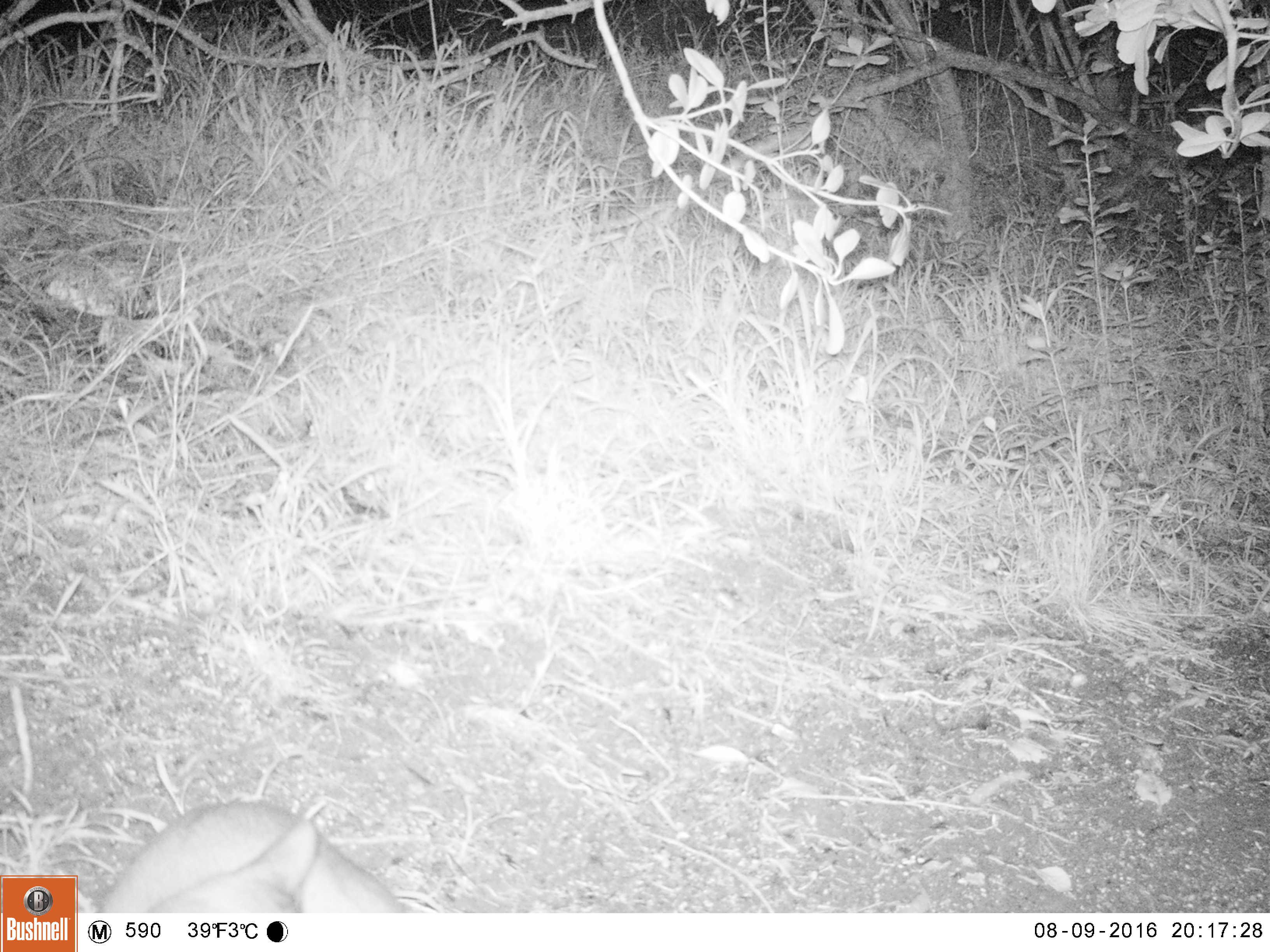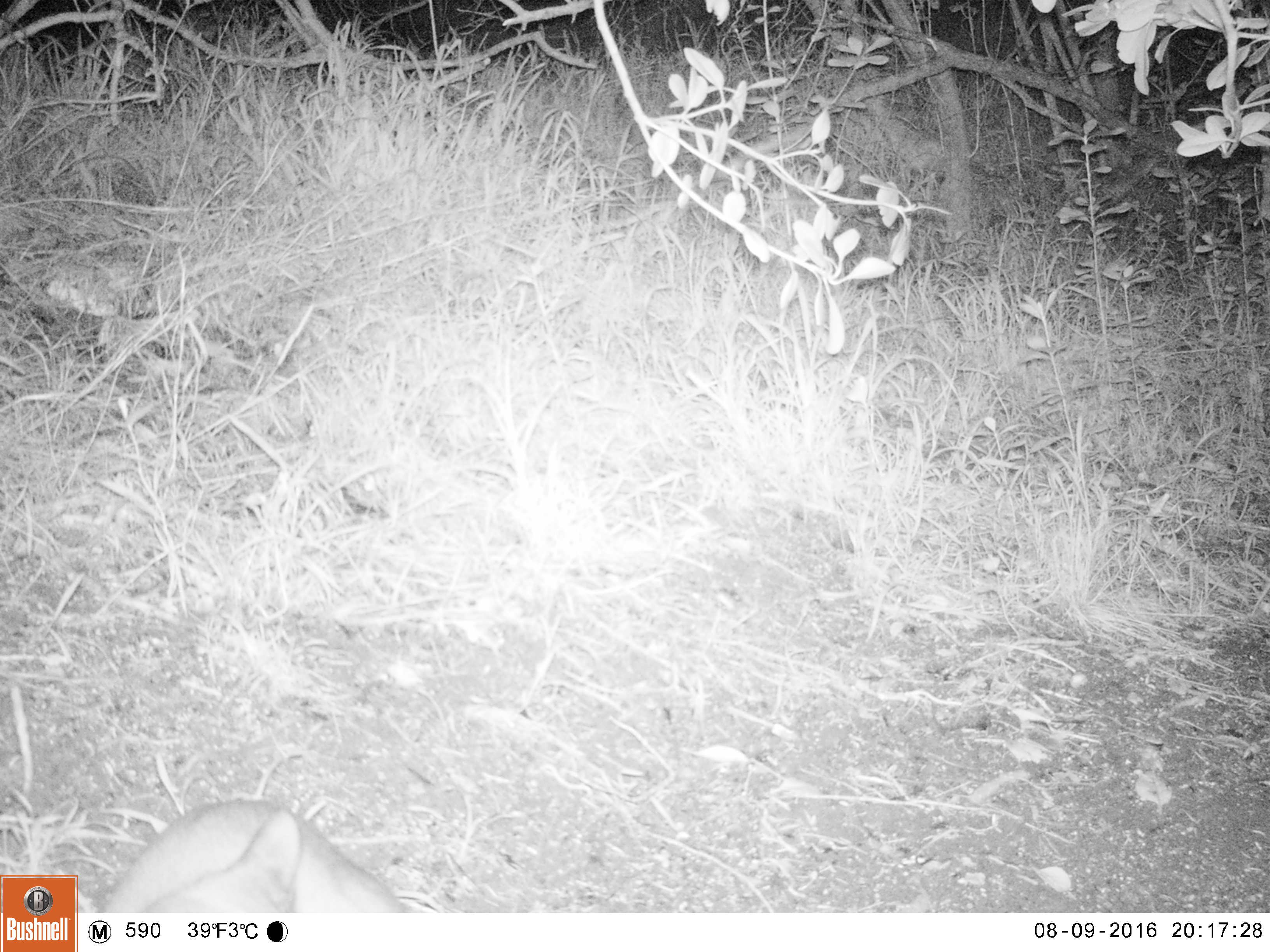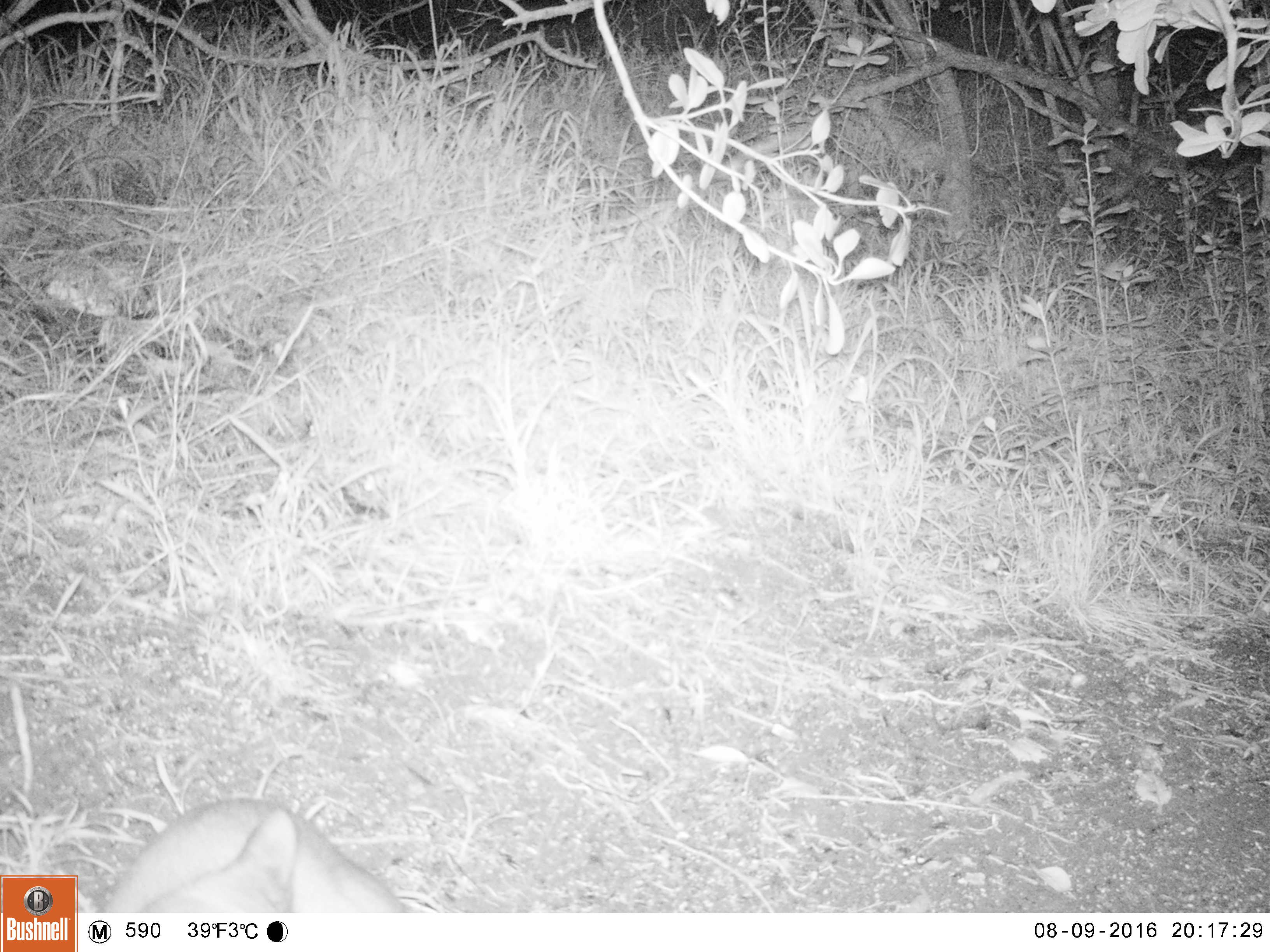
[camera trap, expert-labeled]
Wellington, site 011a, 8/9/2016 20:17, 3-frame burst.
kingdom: Animalia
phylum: Chordata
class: Mammalia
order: Carnivora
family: Felidae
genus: Felis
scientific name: Felis catus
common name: cat